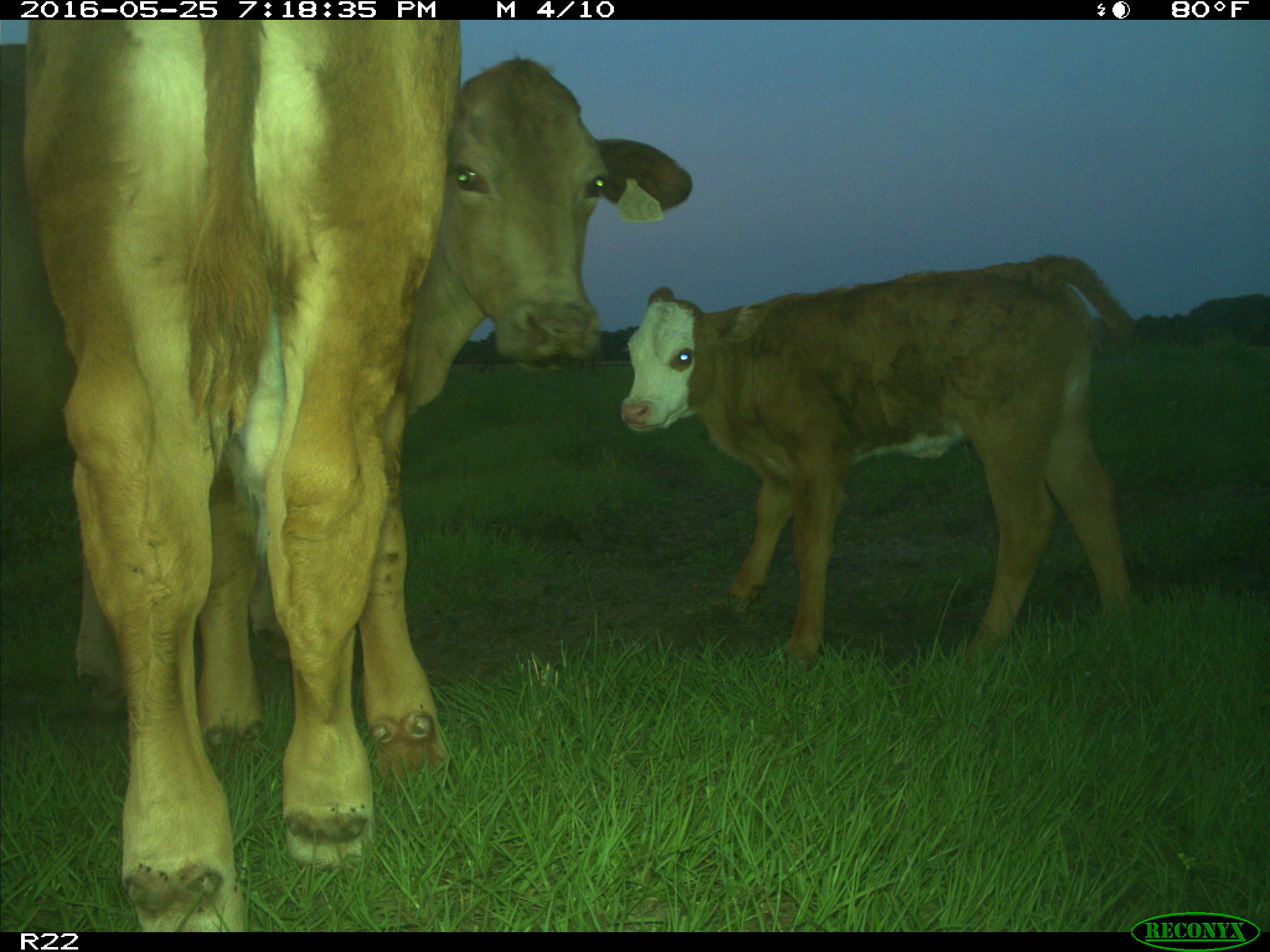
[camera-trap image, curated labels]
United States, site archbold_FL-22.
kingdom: Animalia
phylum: Chordata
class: Mammalia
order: Artiodactyla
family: Bovidae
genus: Bos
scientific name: Bos taurus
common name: domestic cow